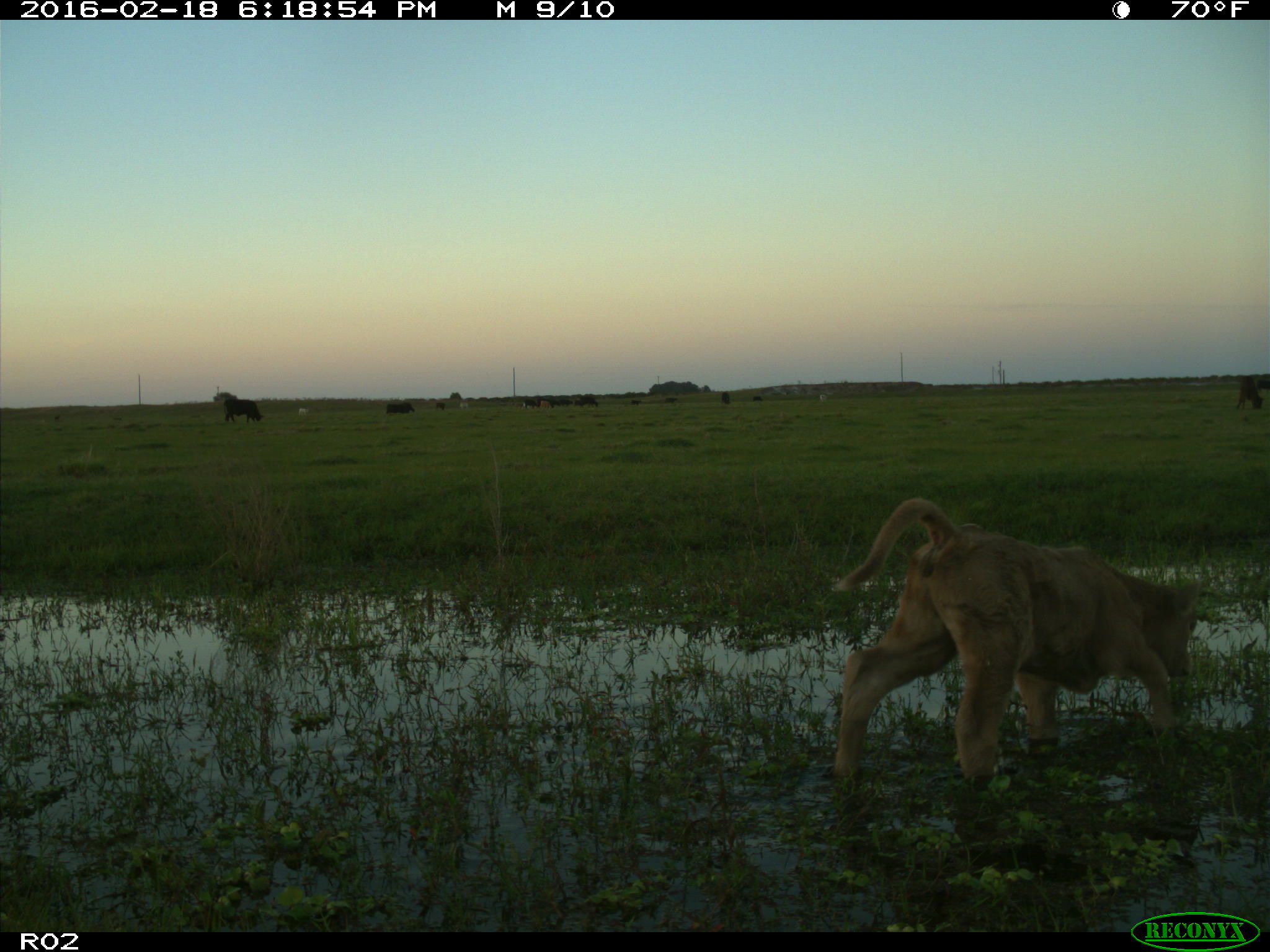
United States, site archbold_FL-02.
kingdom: Animalia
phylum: Chordata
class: Mammalia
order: Artiodactyla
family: Bovidae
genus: Bos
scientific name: Bos taurus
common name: domestic cow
Bos taurus (domestic cow).